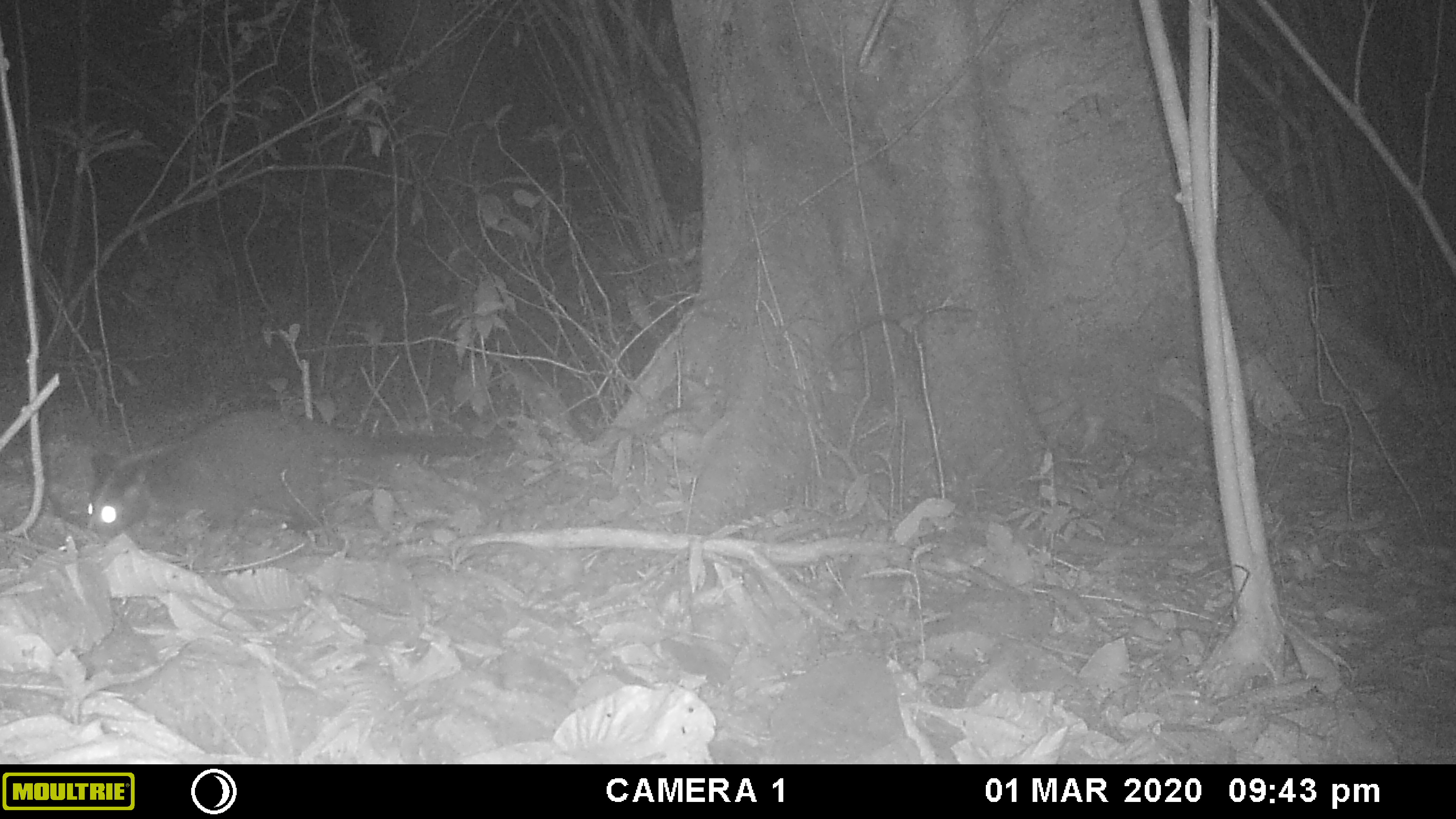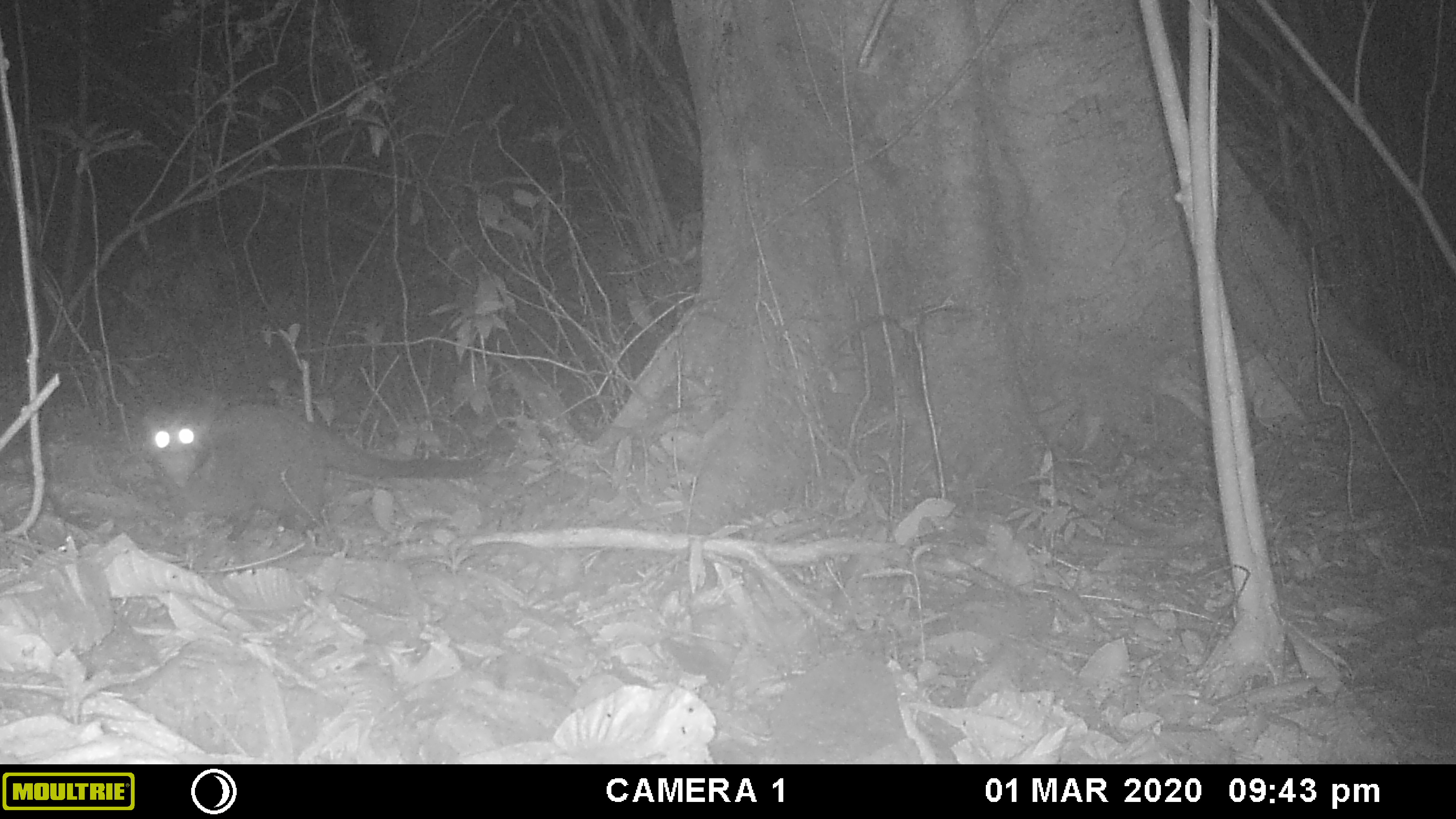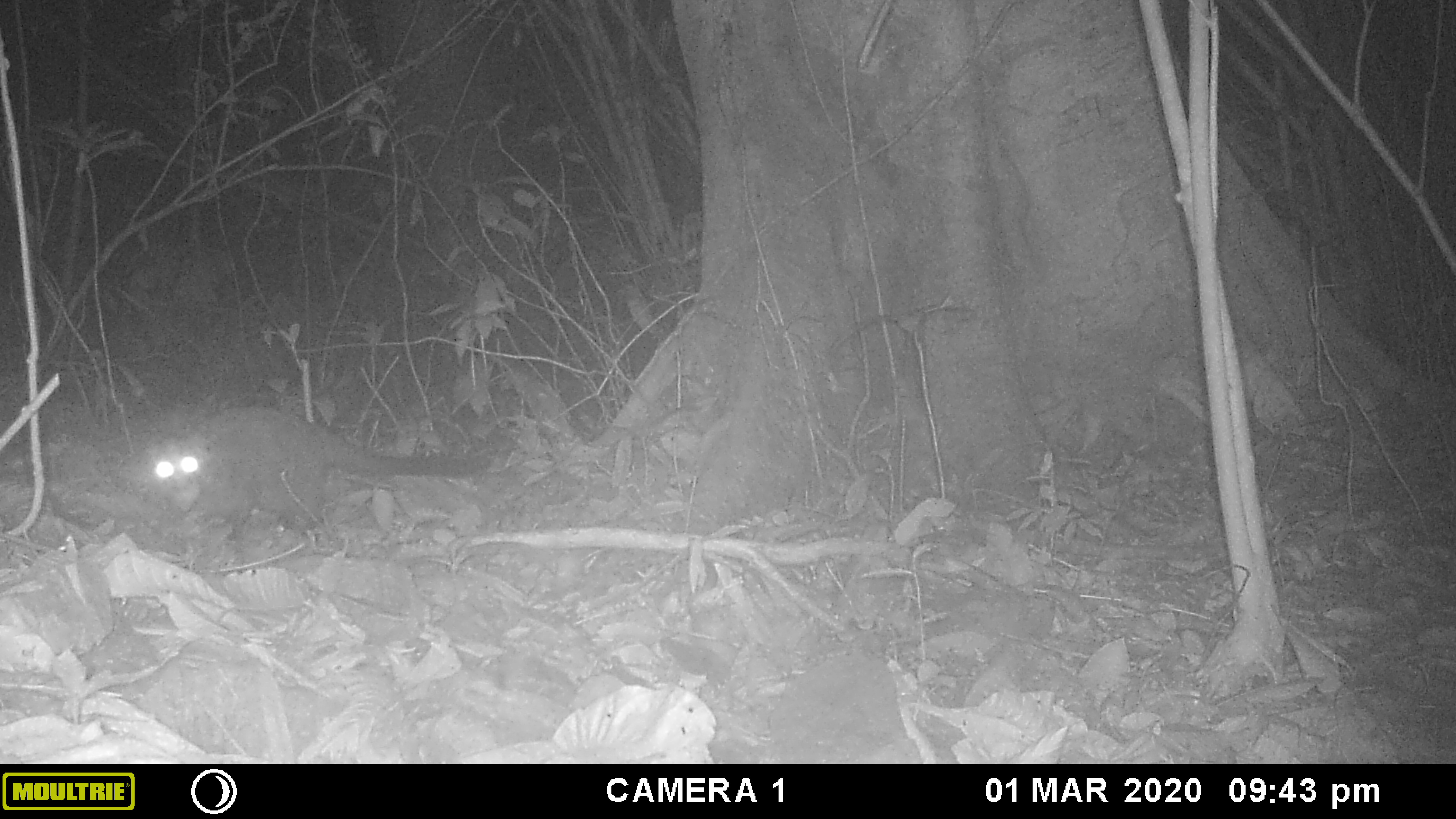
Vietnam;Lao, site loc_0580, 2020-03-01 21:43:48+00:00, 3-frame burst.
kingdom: Animalia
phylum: Chordata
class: Mammalia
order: Carnivora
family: Viverridae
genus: Paguma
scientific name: Paguma larvata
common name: masked palm civet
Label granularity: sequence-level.